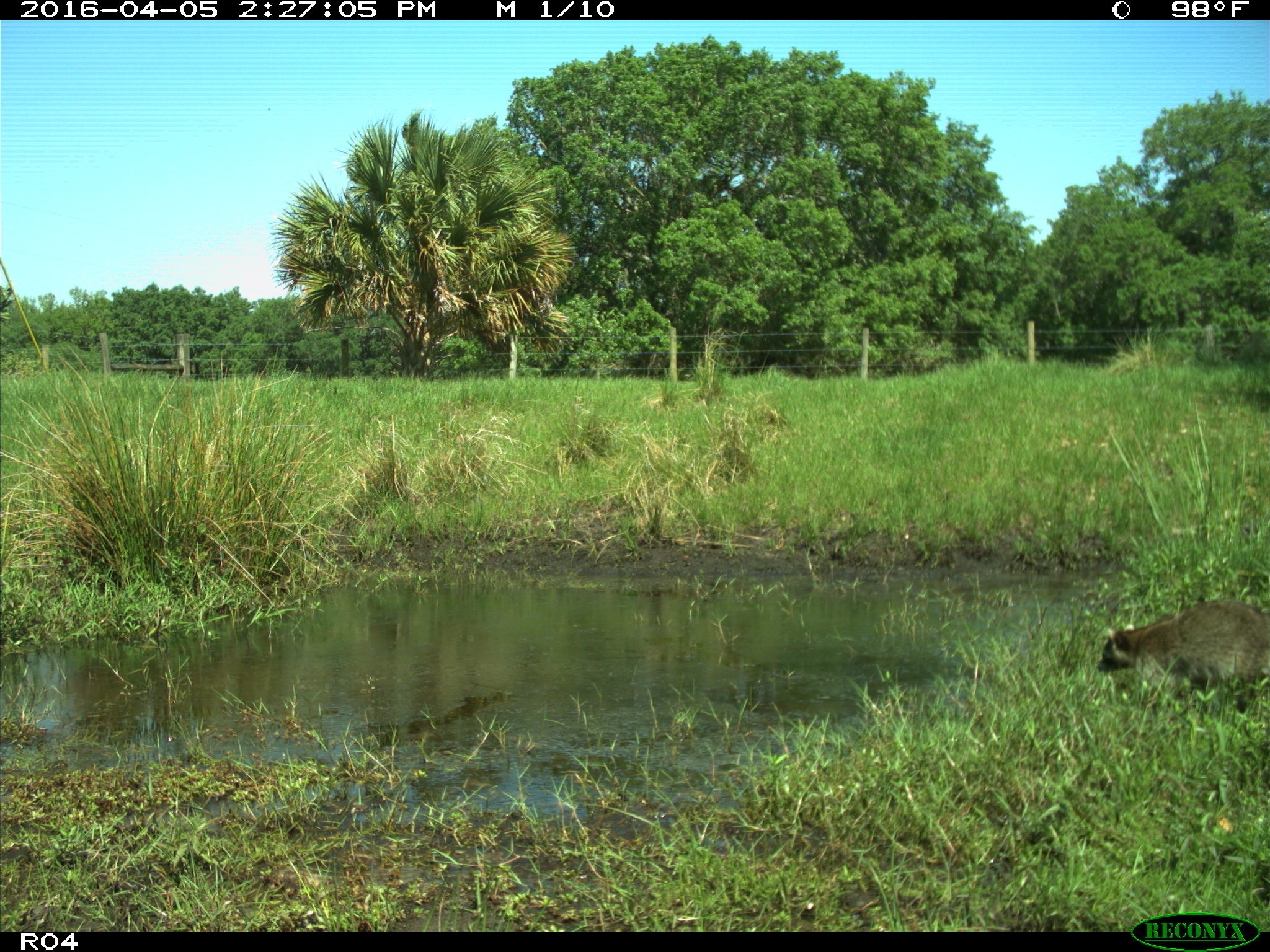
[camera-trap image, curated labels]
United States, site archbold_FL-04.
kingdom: Animalia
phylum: Chordata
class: Mammalia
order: Carnivora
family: Procyonidae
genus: Procyon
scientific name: Procyon lotor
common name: common raccoon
Procyon lotor (common raccoon).